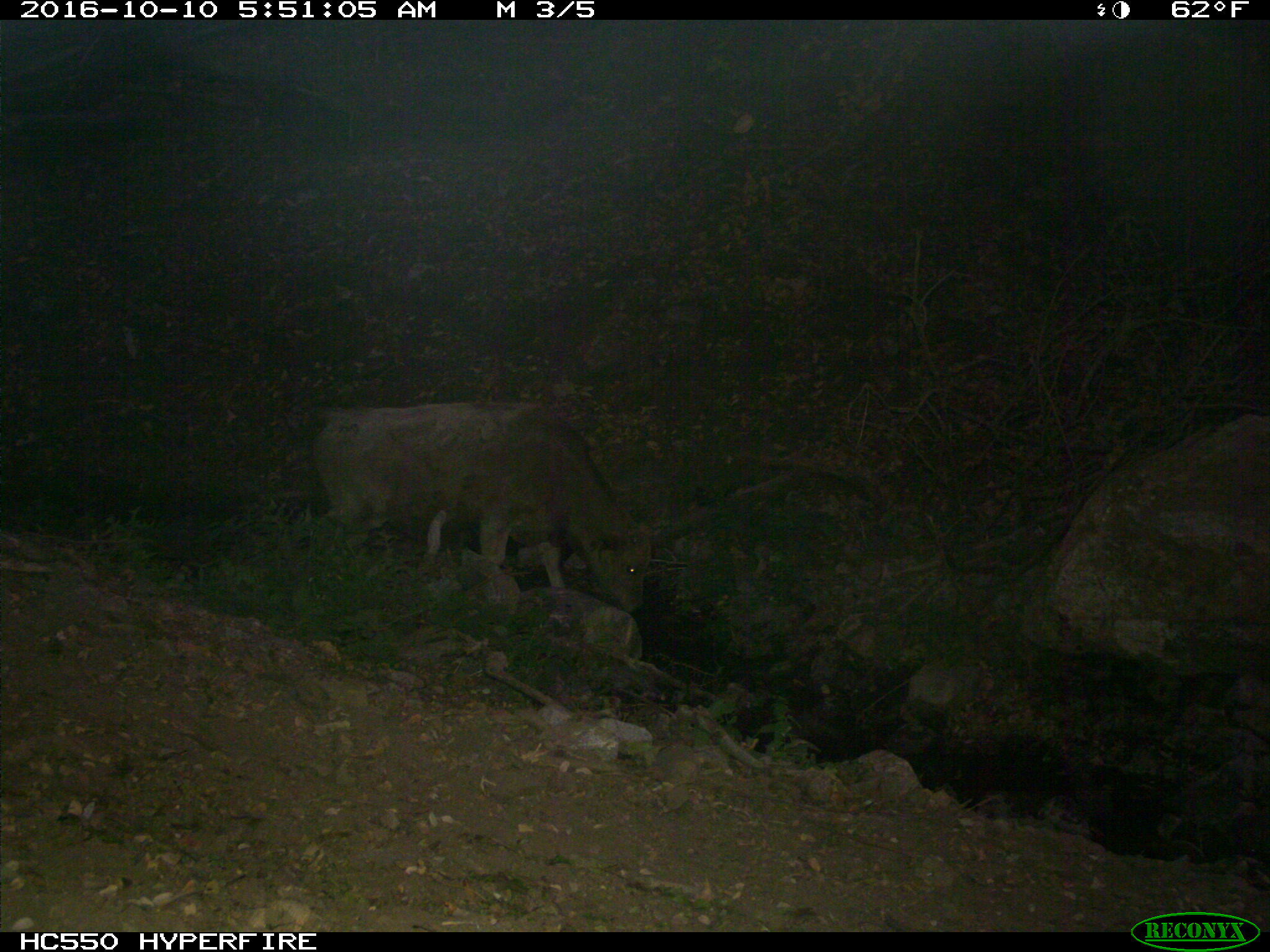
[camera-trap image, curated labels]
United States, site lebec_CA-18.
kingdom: Animalia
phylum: Chordata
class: Mammalia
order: Artiodactyla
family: Bovidae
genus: Bos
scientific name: Bos taurus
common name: domestic cow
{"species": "Bos taurus (domestic cow)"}